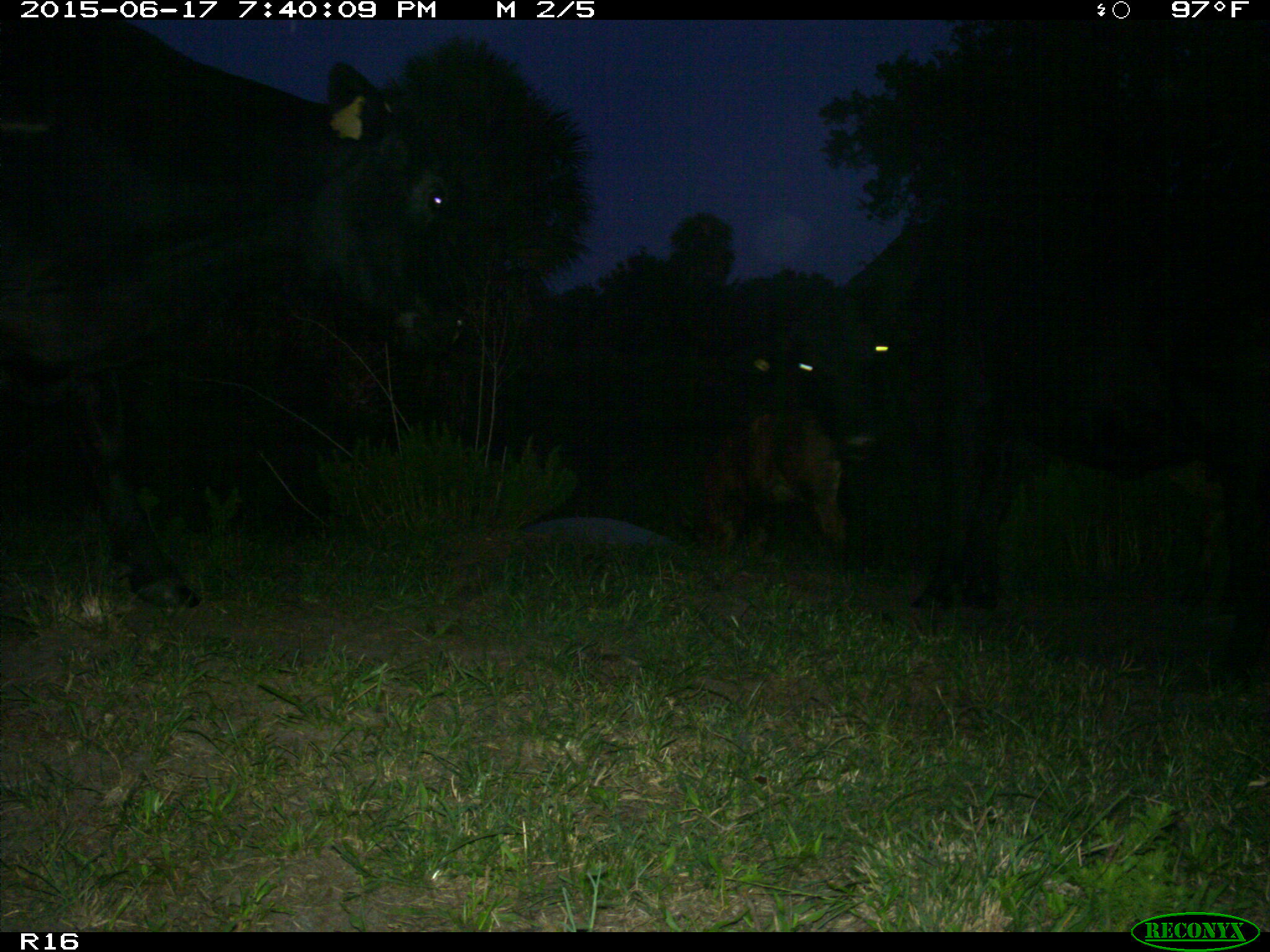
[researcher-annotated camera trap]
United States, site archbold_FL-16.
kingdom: Animalia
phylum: Chordata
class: Mammalia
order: Artiodactyla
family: Bovidae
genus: Bos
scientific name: Bos taurus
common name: domestic cow